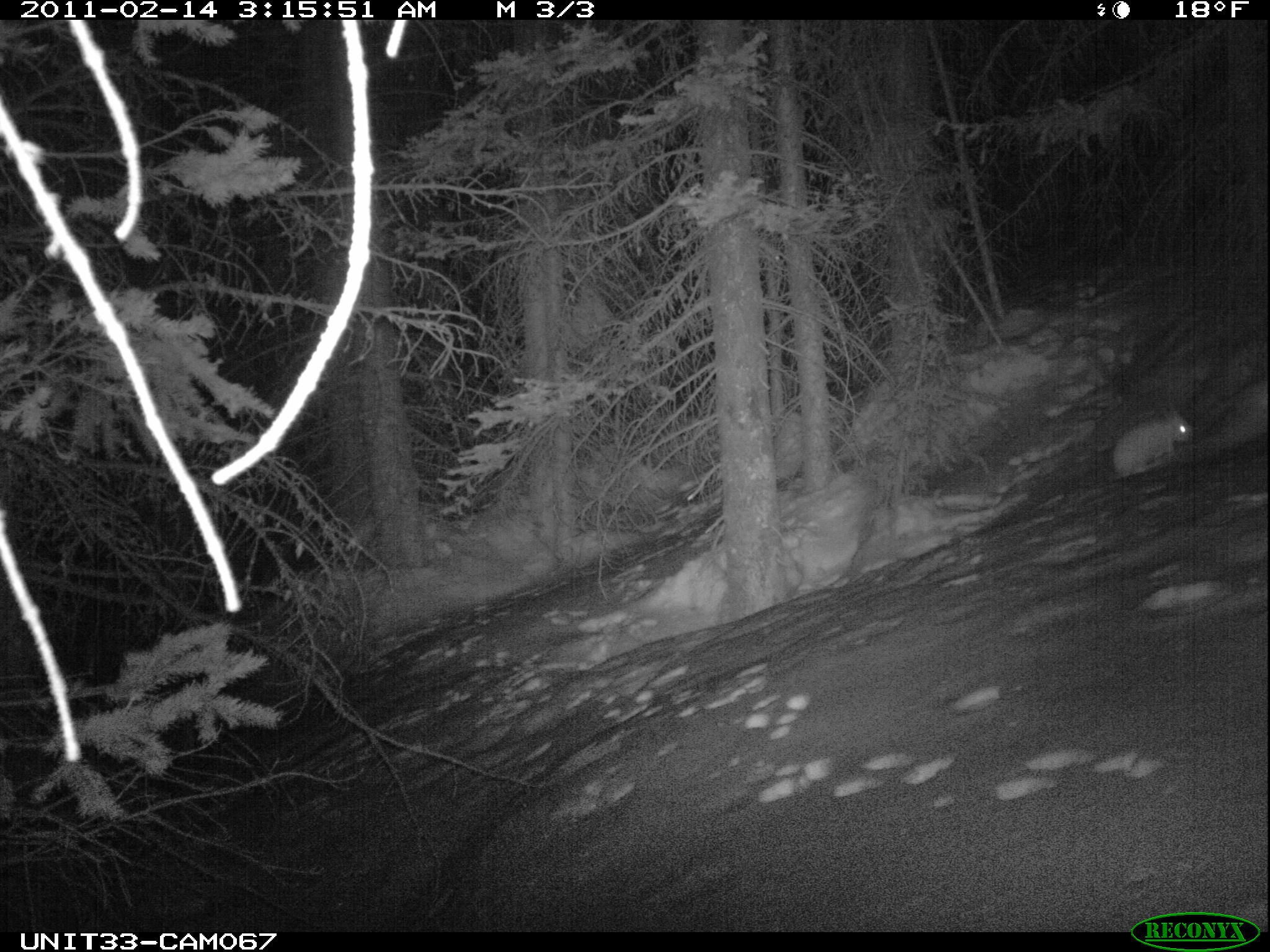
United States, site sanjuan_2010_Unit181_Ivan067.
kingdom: Animalia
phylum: Chordata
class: Mammalia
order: Lagomorpha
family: Leporidae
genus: Lepus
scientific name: Lepus americanus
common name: snowshoe hare